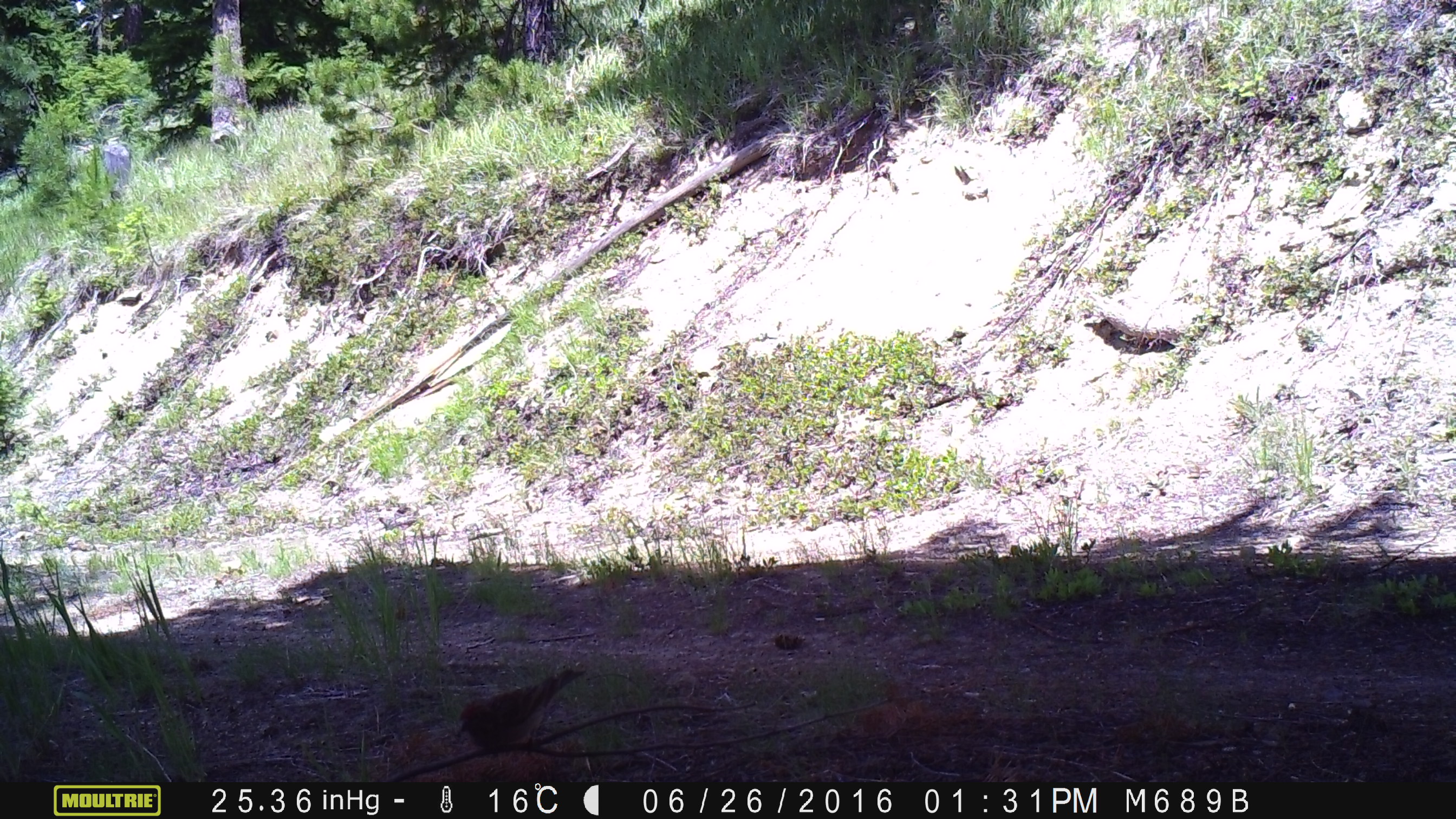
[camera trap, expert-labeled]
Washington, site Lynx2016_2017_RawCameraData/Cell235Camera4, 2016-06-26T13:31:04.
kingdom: Animalia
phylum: Chordata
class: Aves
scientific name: Aves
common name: birds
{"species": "Aves (birds)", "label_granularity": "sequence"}